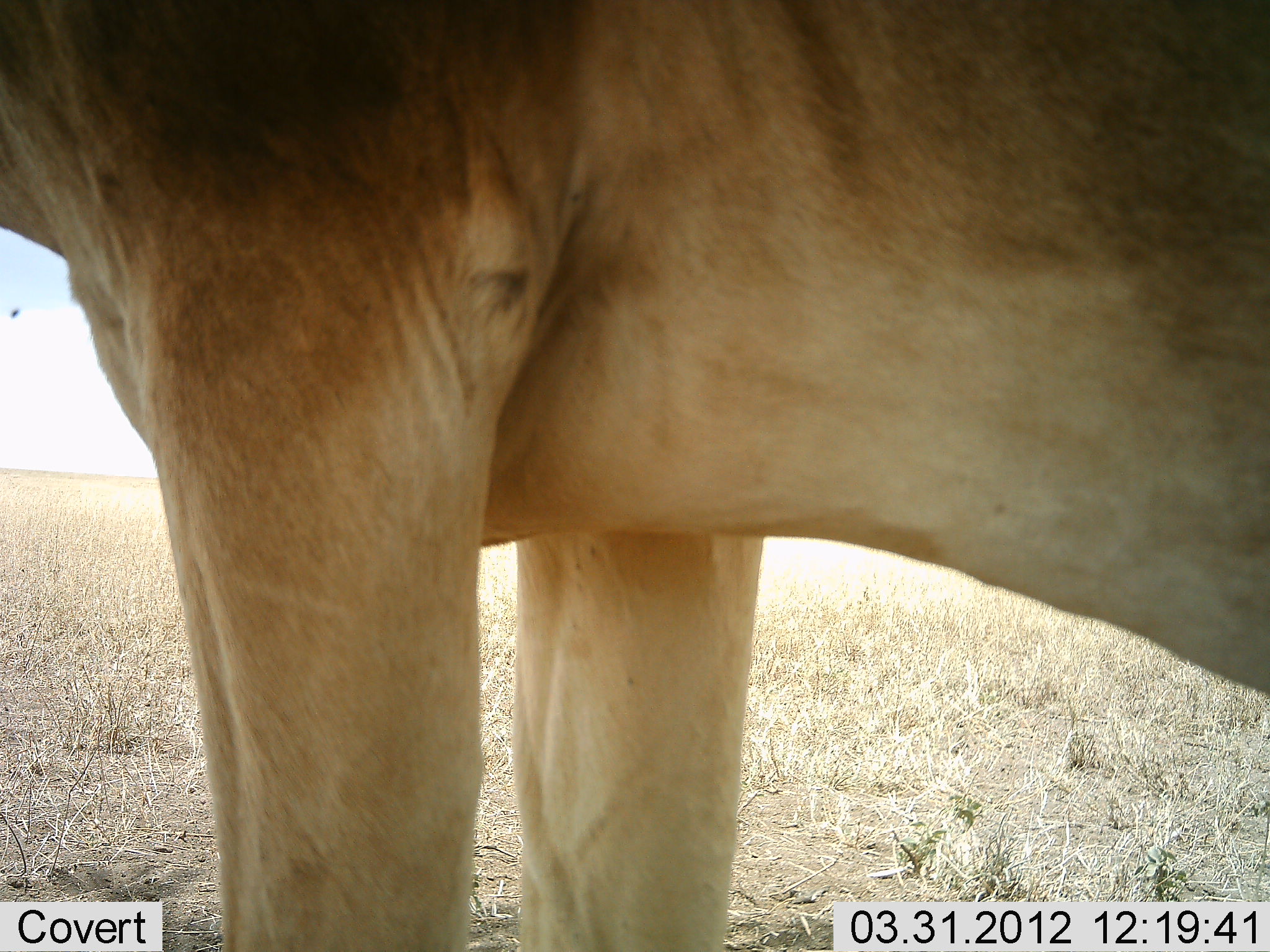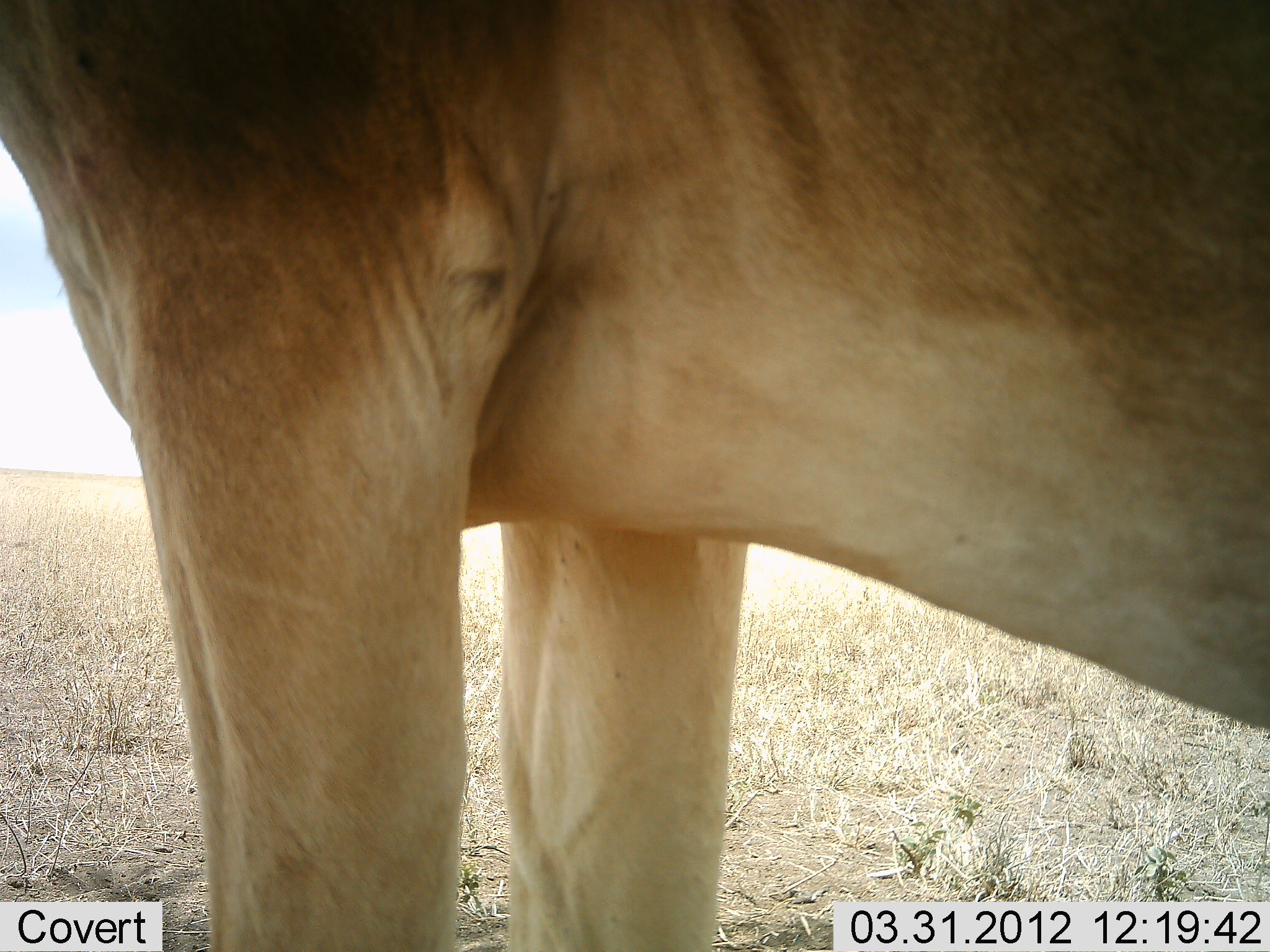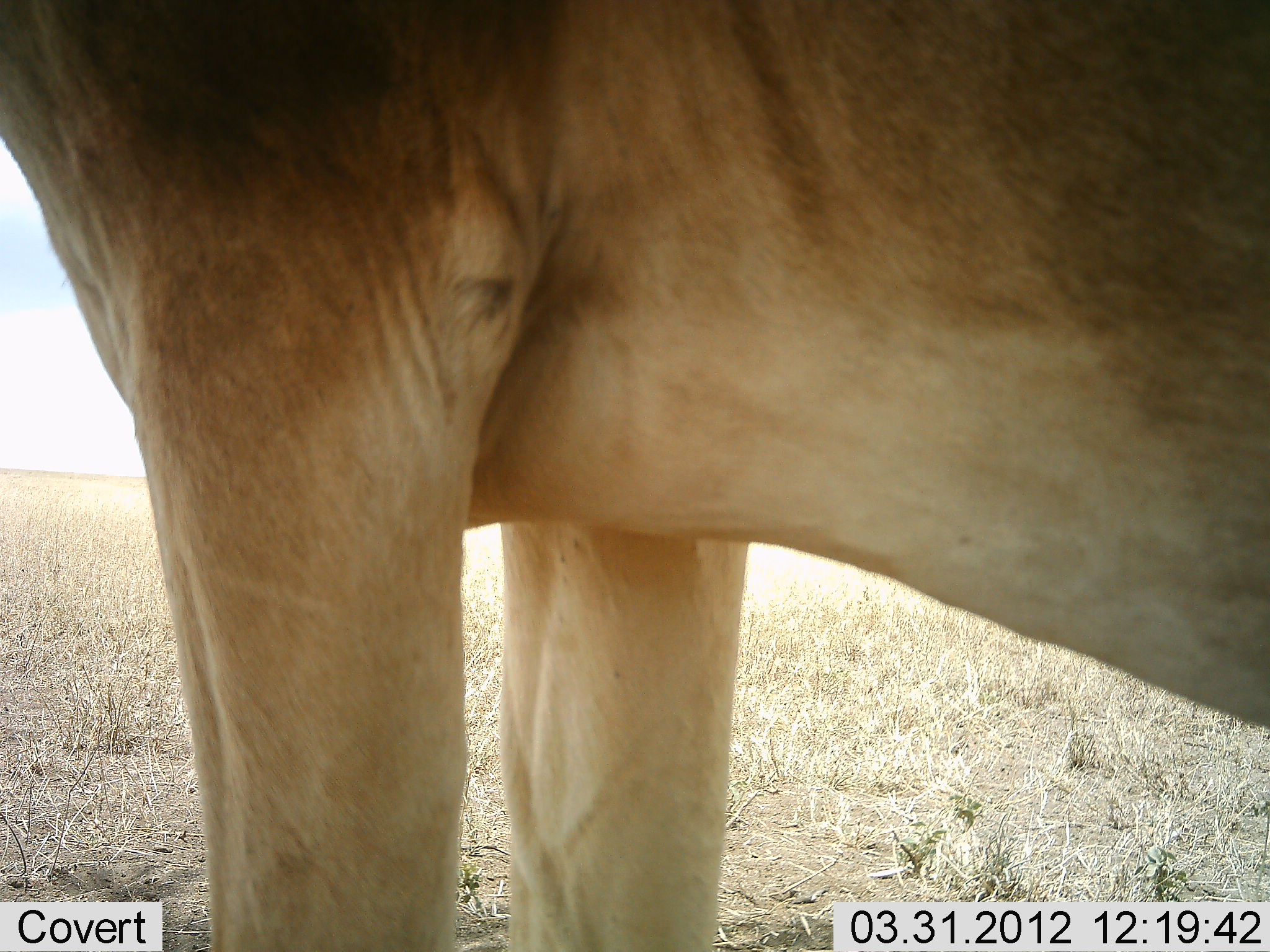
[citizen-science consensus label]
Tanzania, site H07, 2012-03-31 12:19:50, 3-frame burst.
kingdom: Animalia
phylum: Chordata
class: Mammalia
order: Artiodactyla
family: Bovidae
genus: Alcelaphus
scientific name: Alcelaphus buselaphus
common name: hartebeest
Hartebeest (Alcelaphus buselaphus), count 1. Behavior (volunteer vote fractions): standing 100%, resting 6%, moving 0%, interacting 0%. Young present (vote fraction): 0%. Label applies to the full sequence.